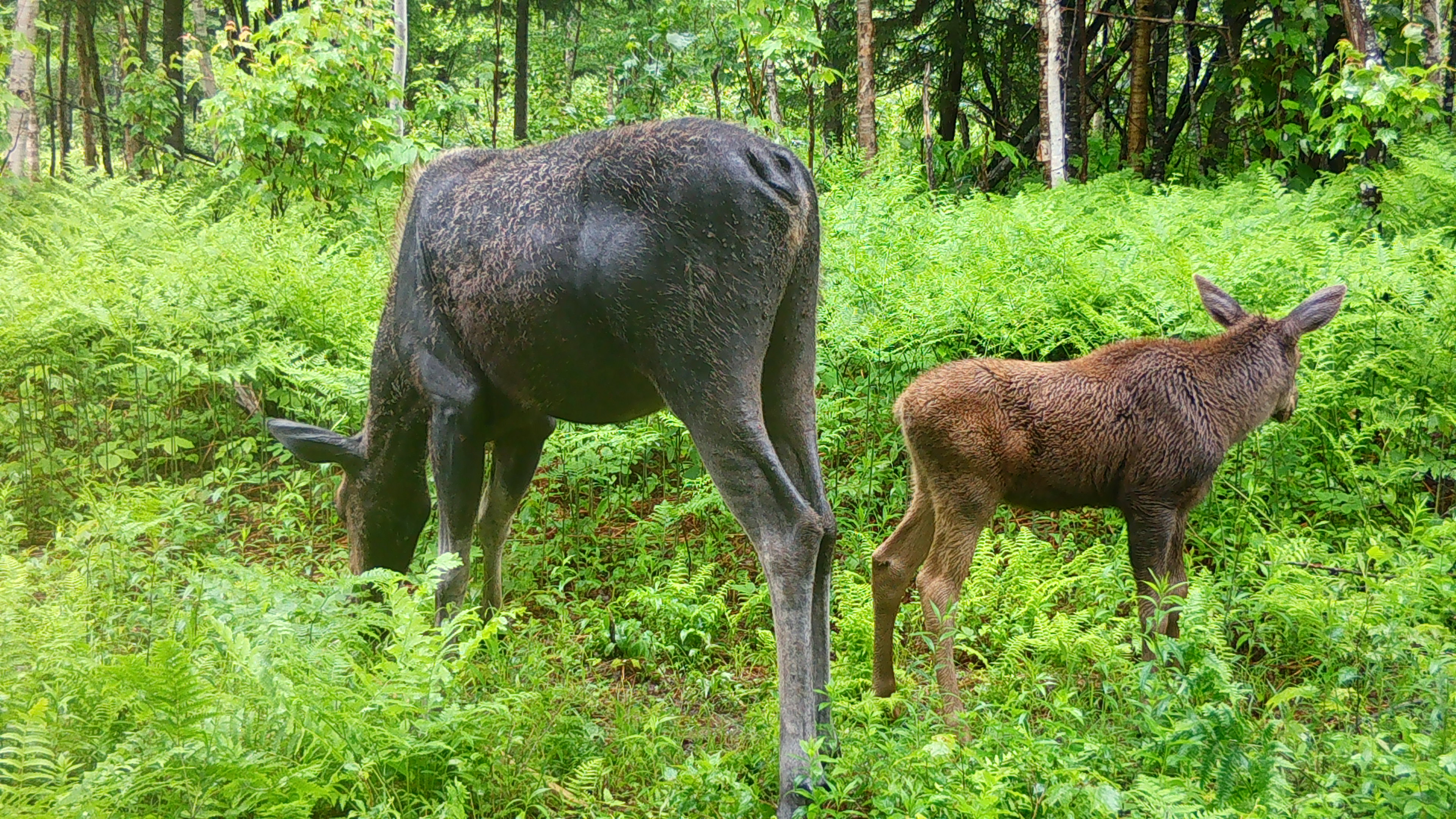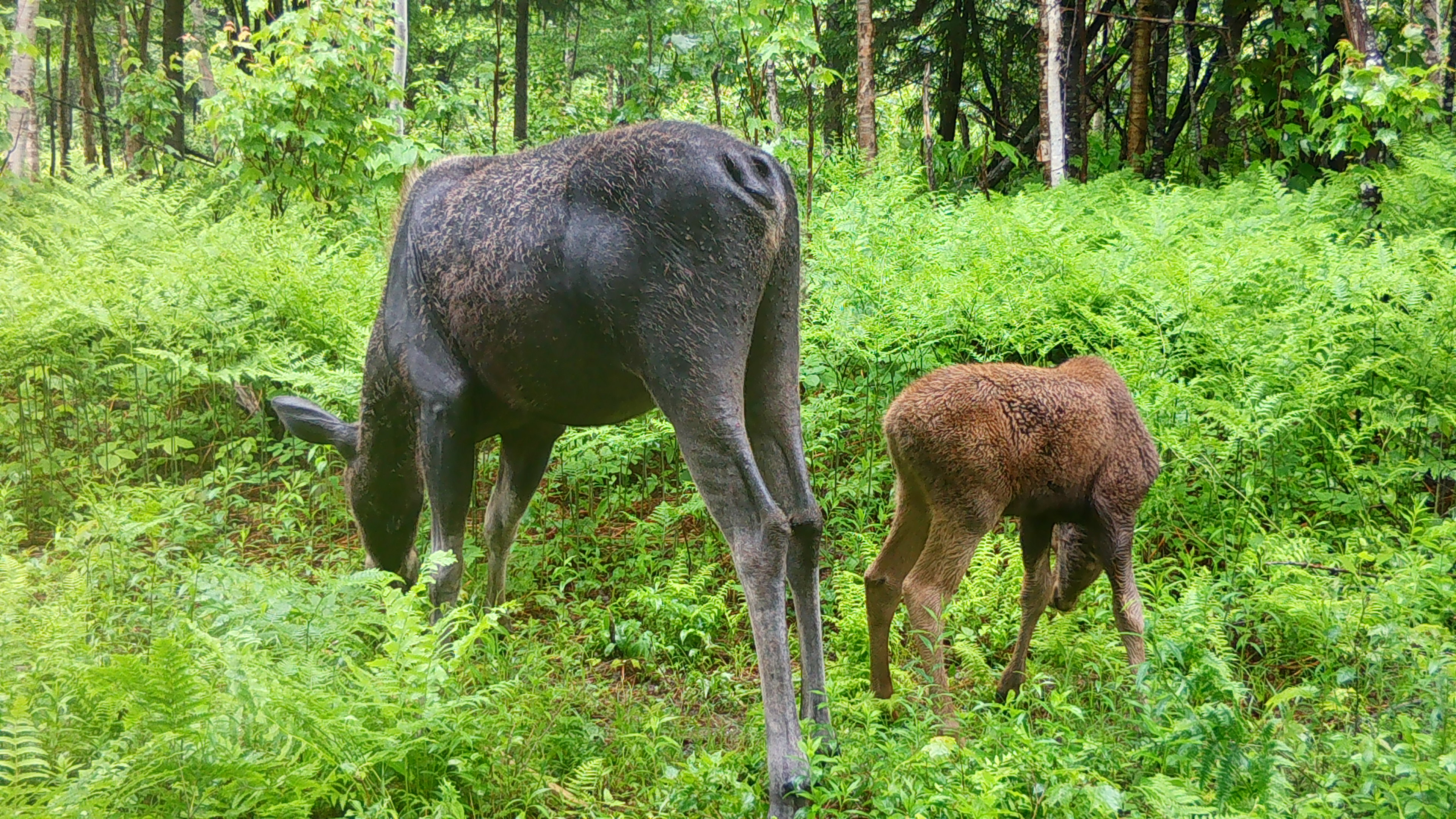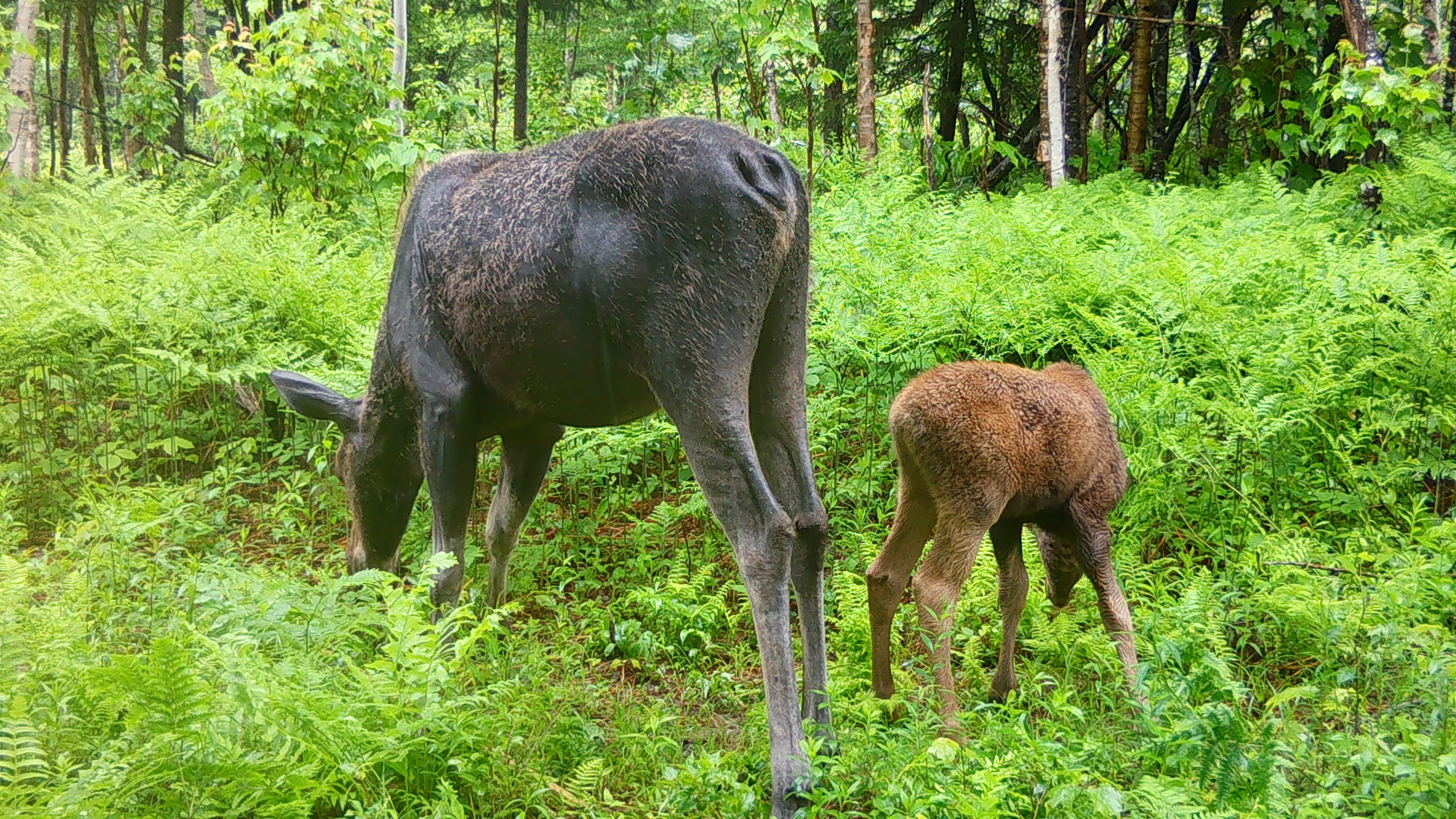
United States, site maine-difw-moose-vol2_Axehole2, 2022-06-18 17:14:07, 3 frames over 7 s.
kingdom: Animalia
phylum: Chordata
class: Mammalia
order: Artiodactyla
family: Cervidae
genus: Alces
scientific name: Alces alces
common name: moose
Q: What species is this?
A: Moose (Alces alces).